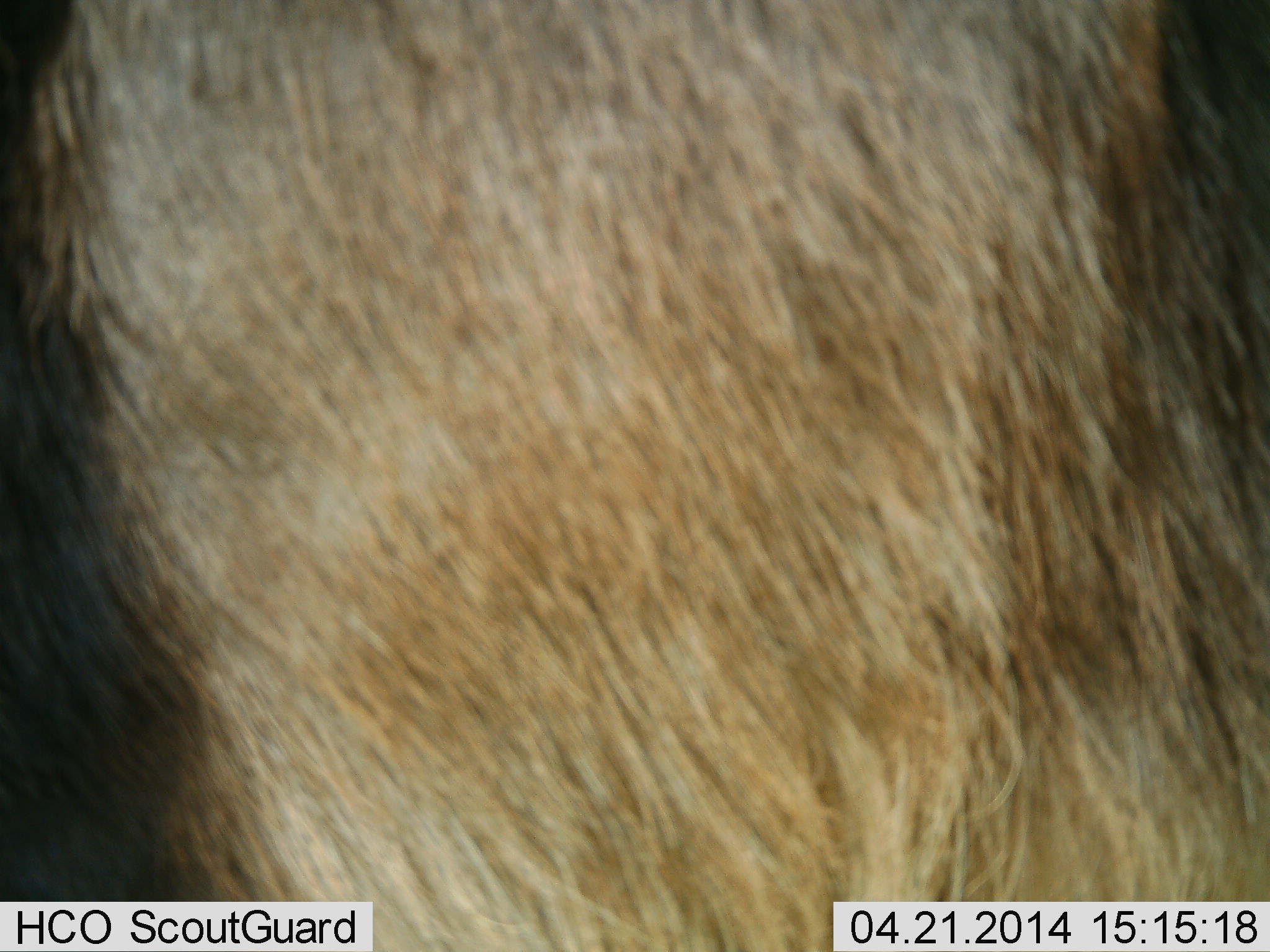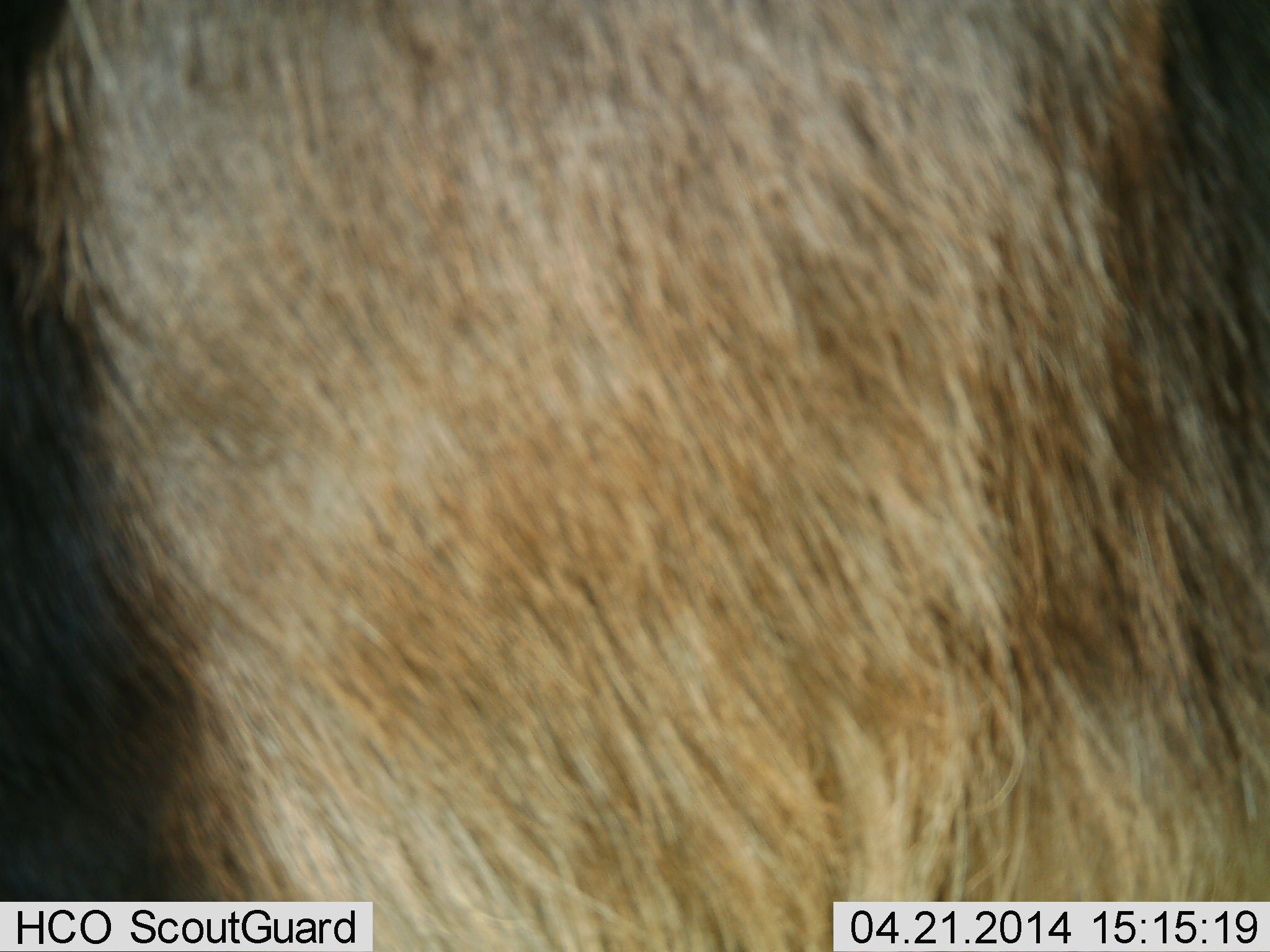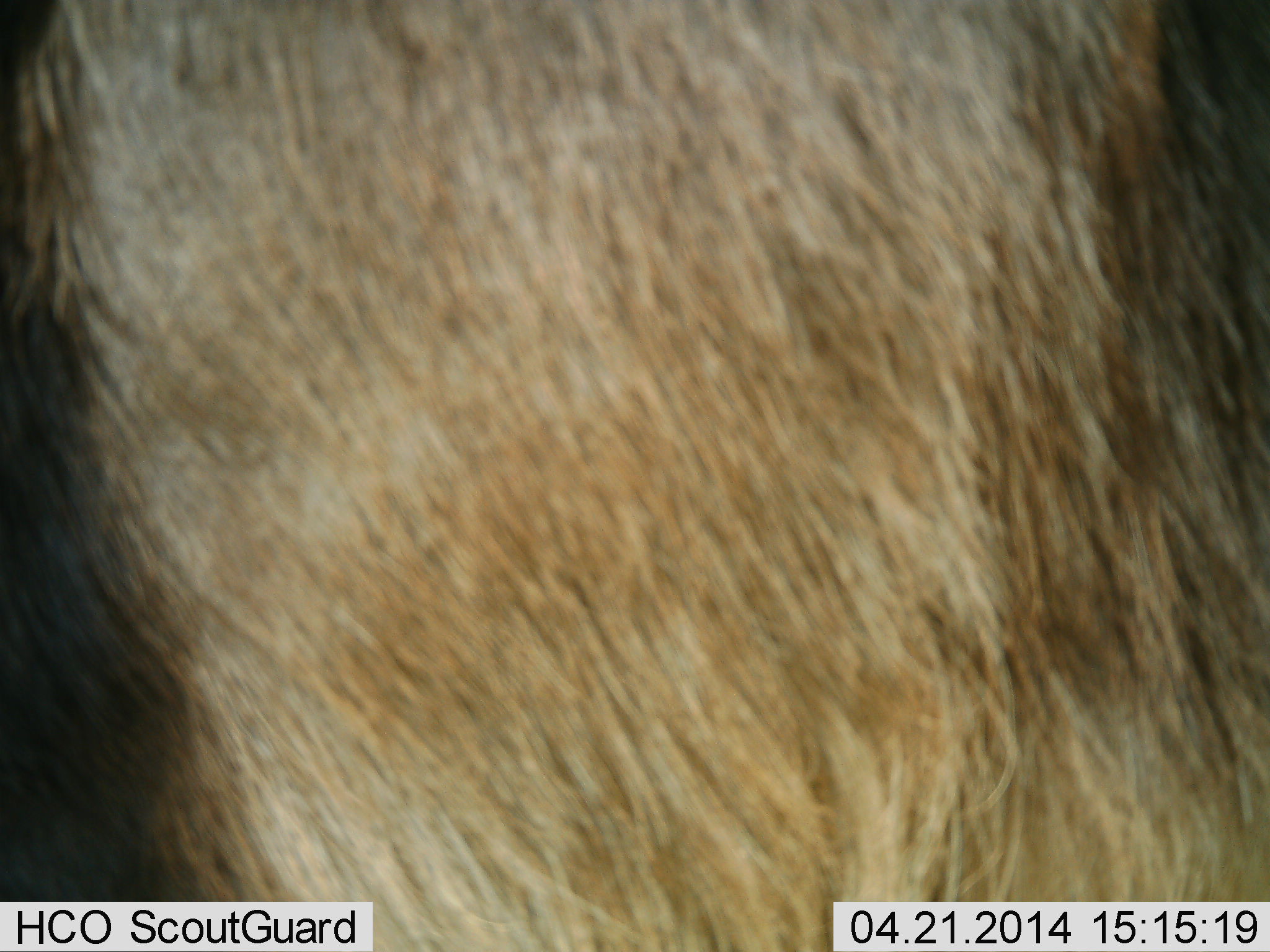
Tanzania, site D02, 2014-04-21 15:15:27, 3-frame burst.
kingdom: Animalia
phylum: Chordata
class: Mammalia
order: Artiodactyla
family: Bovidae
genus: Connochaetes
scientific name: Connochaetes taurinus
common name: blue wildebeest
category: wildebeest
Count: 1.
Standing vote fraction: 100%.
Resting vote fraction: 0%.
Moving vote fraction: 0%.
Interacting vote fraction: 0%.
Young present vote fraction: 0%.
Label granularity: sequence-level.